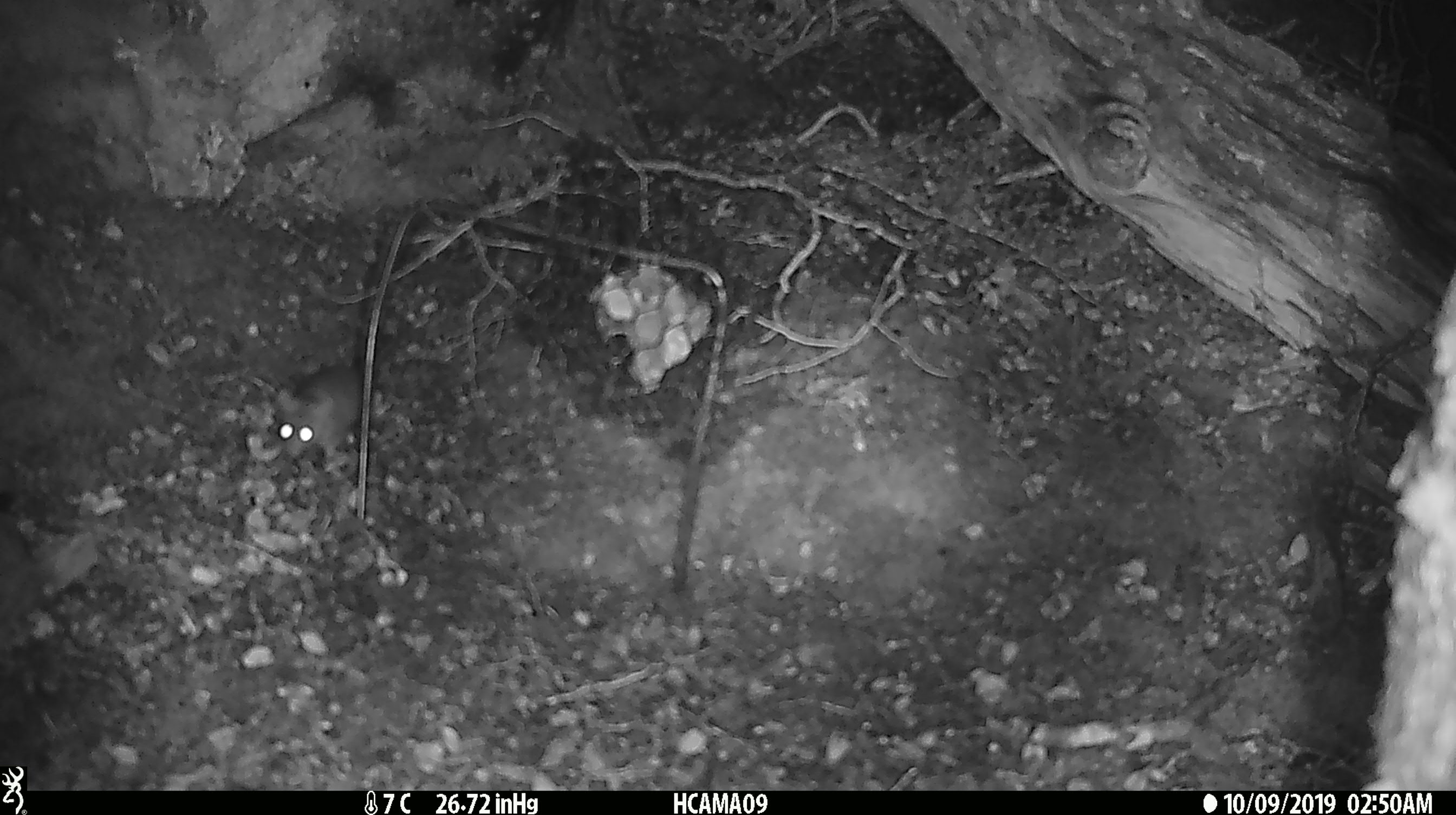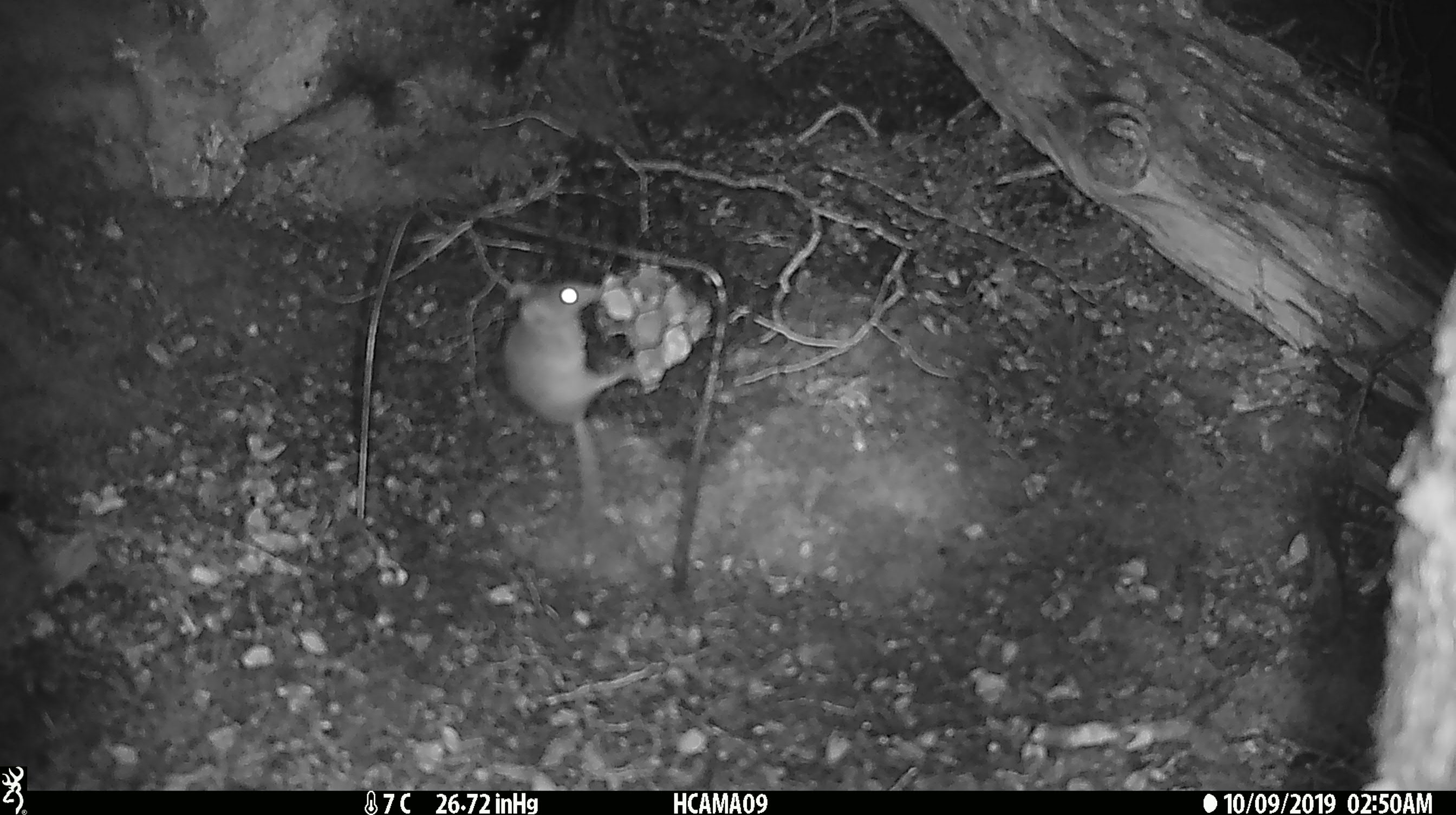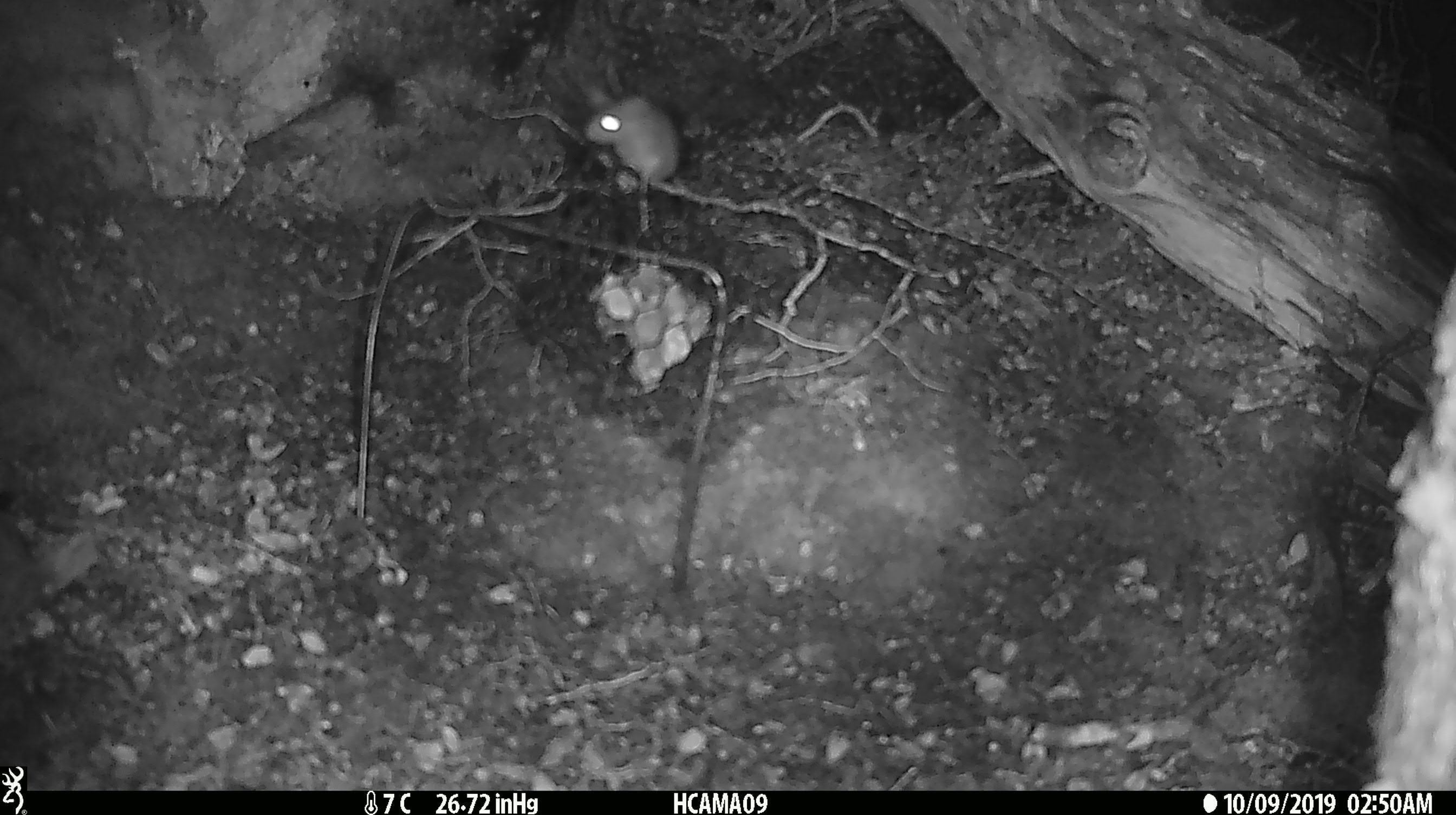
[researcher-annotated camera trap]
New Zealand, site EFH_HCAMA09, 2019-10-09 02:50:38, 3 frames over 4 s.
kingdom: Animalia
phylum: Chordata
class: Mammalia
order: Rodentia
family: Muridae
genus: Mus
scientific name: Mus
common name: mouse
Mouse (Mus).